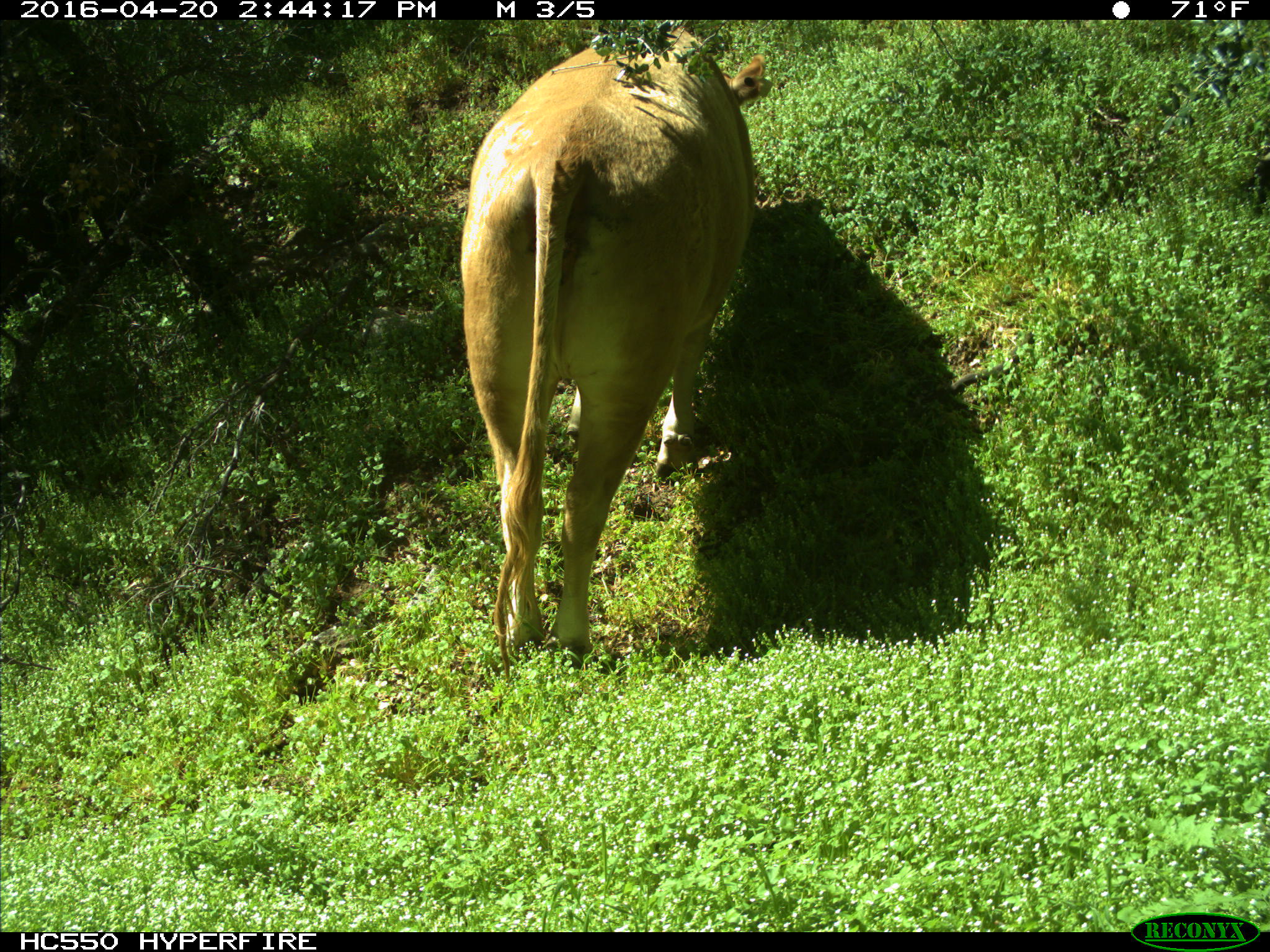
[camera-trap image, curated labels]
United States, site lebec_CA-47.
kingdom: Animalia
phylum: Chordata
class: Mammalia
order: Artiodactyla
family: Bovidae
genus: Bos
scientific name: Bos taurus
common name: domestic cow